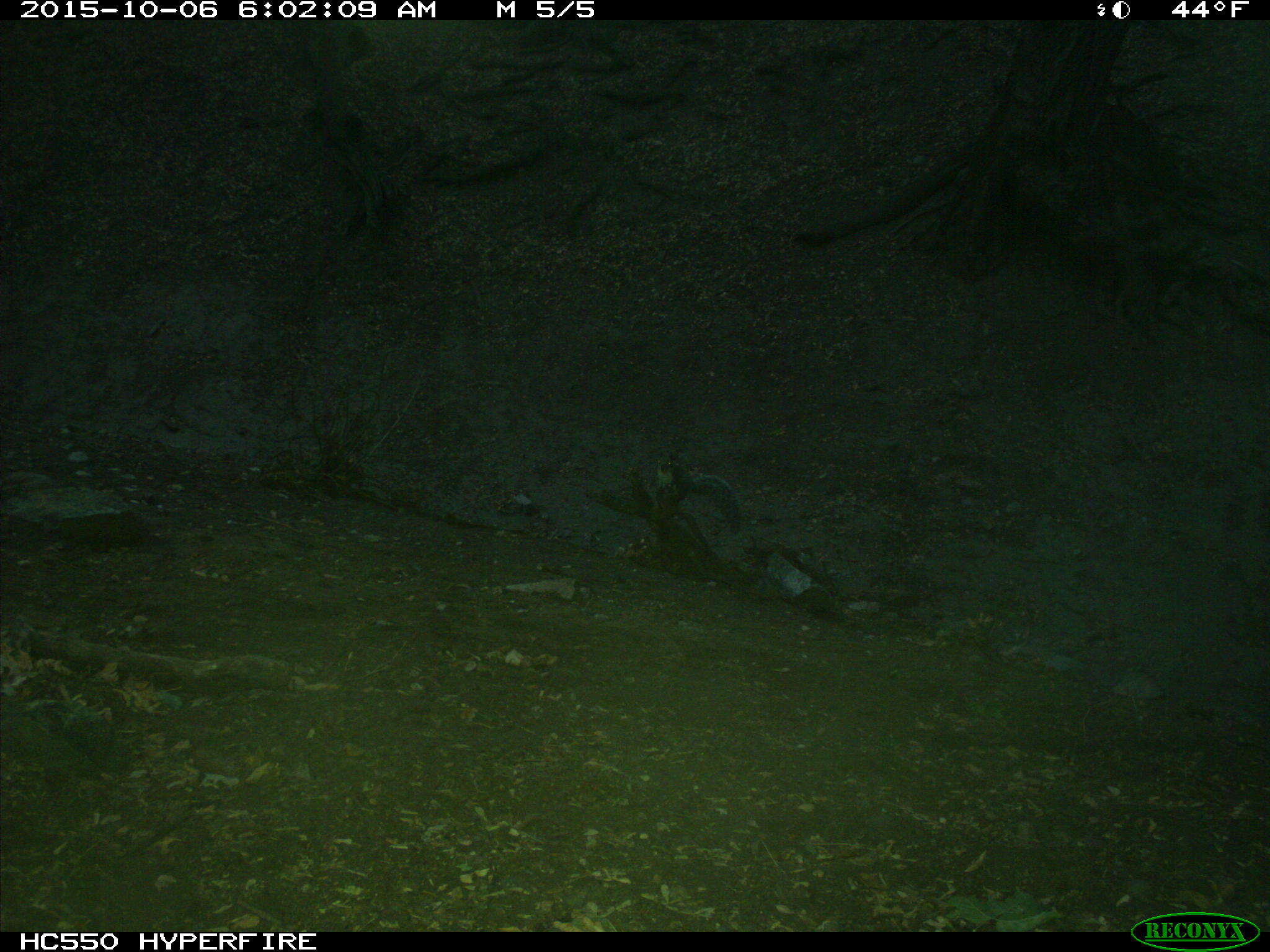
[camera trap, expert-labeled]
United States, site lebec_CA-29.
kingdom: Animalia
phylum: Chordata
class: Mammalia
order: Rodentia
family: Sciuridae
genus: Sciurus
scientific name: Sciurus carolinensis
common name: eastern gray squirrel